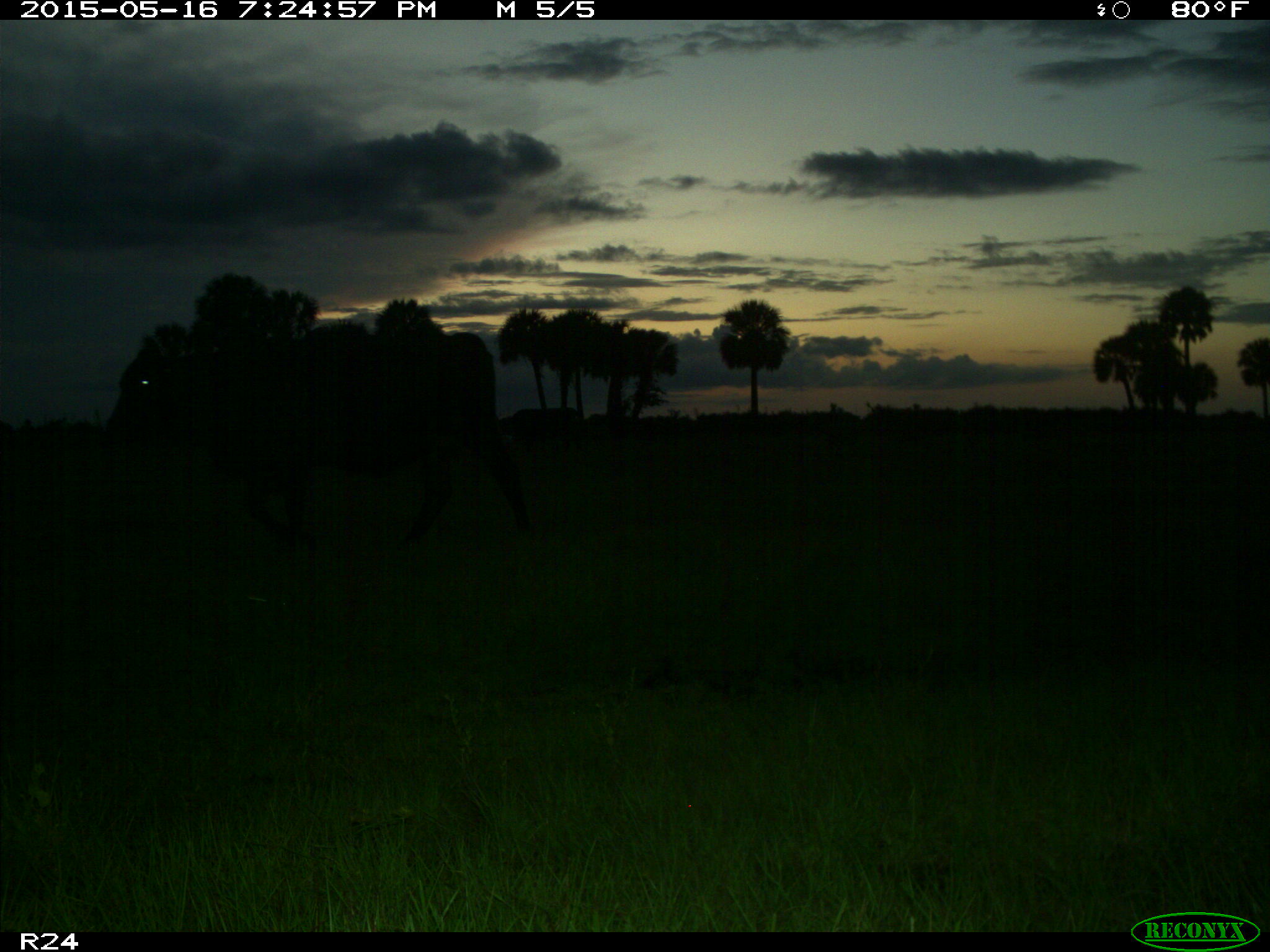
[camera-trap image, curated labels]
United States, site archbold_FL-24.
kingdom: Animalia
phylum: Chordata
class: Mammalia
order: Artiodactyla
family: Bovidae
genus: Bos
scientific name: Bos taurus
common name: domestic cow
Bos taurus (domestic cow).